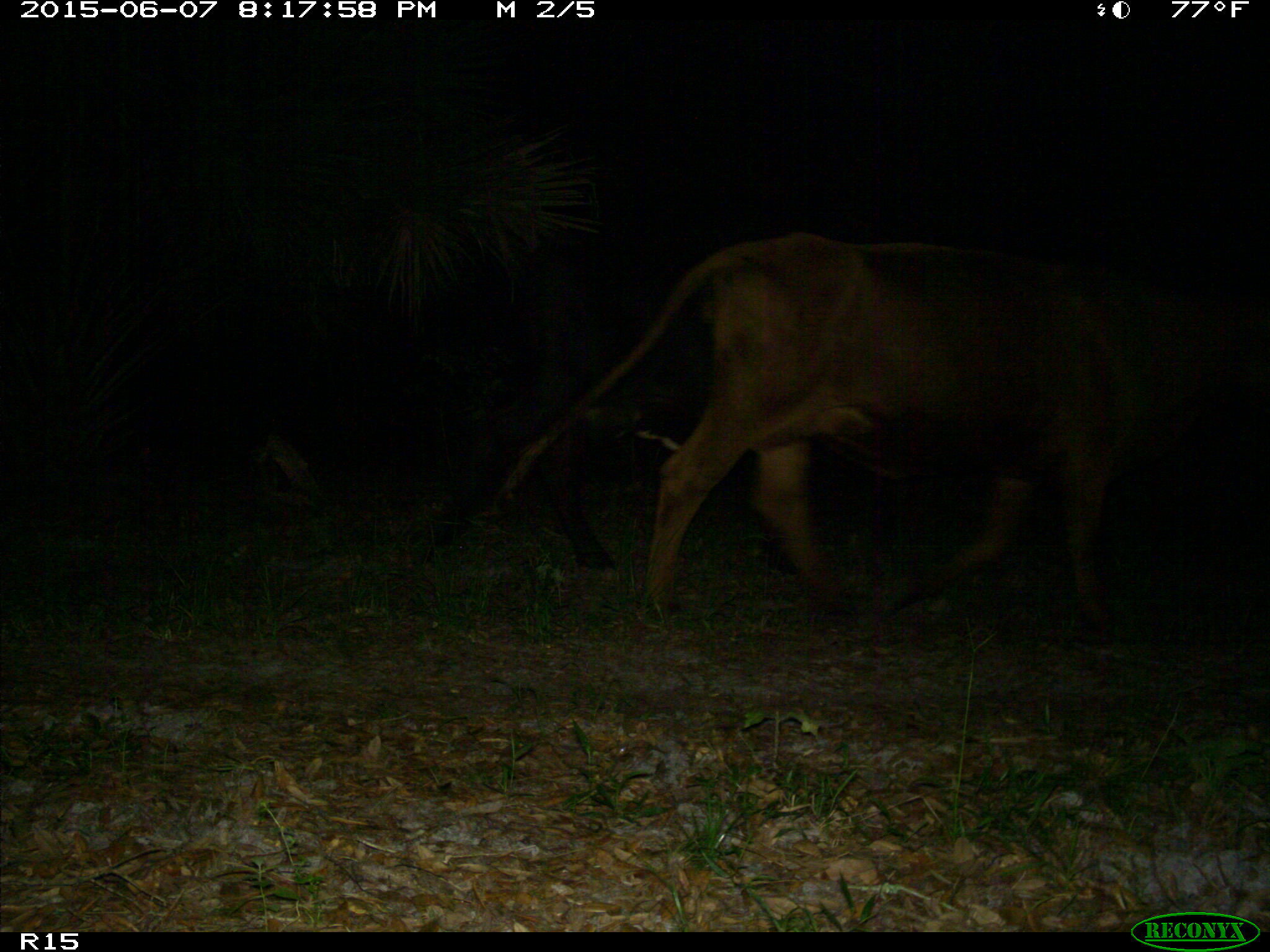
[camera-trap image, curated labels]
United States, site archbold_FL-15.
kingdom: Animalia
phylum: Chordata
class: Mammalia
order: Artiodactyla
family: Bovidae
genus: Bos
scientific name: Bos taurus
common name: domestic cow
Bos taurus (domestic cow).